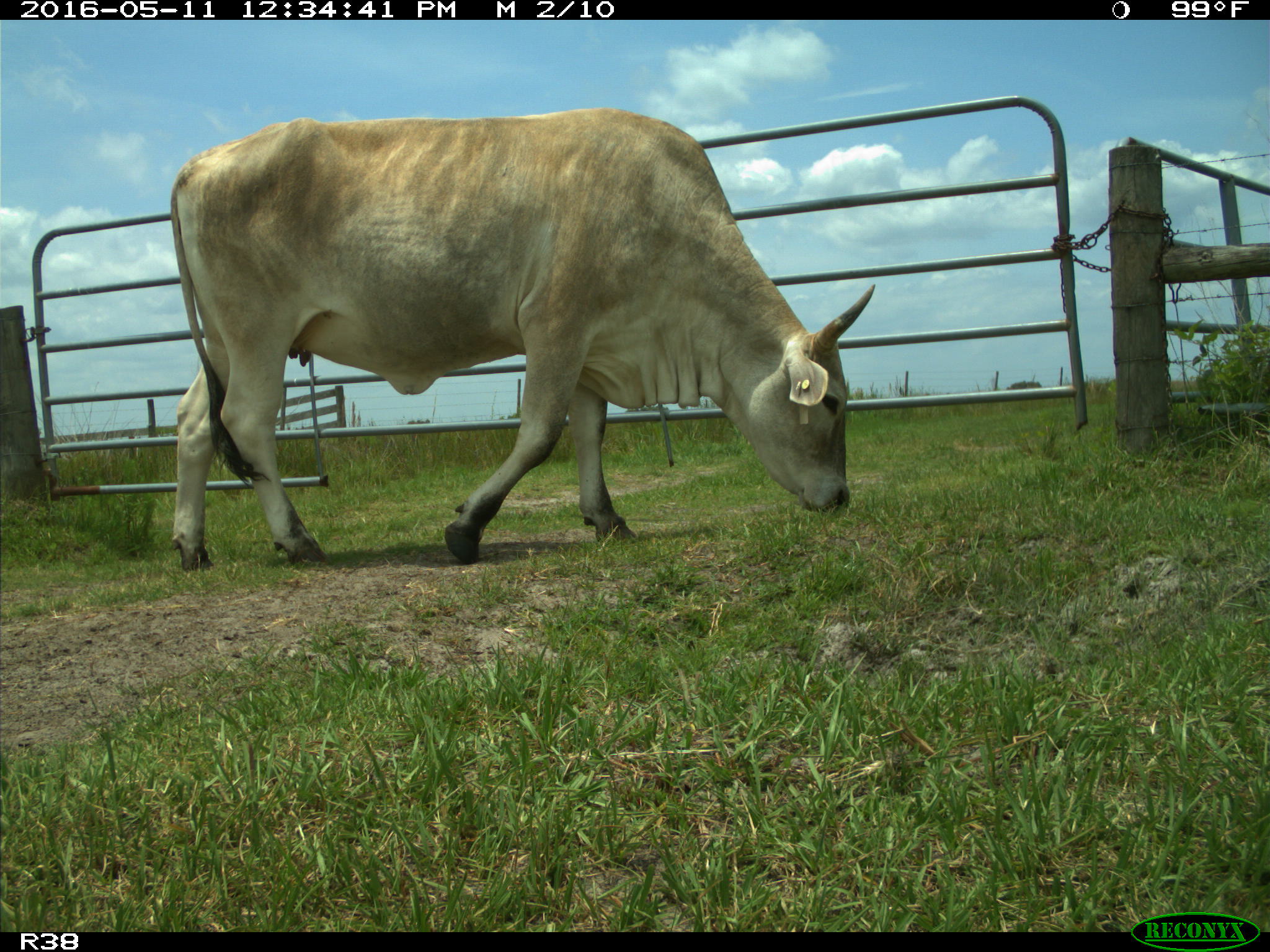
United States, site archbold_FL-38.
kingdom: Animalia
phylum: Chordata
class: Mammalia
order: Artiodactyla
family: Bovidae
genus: Bos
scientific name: Bos taurus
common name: domestic cow